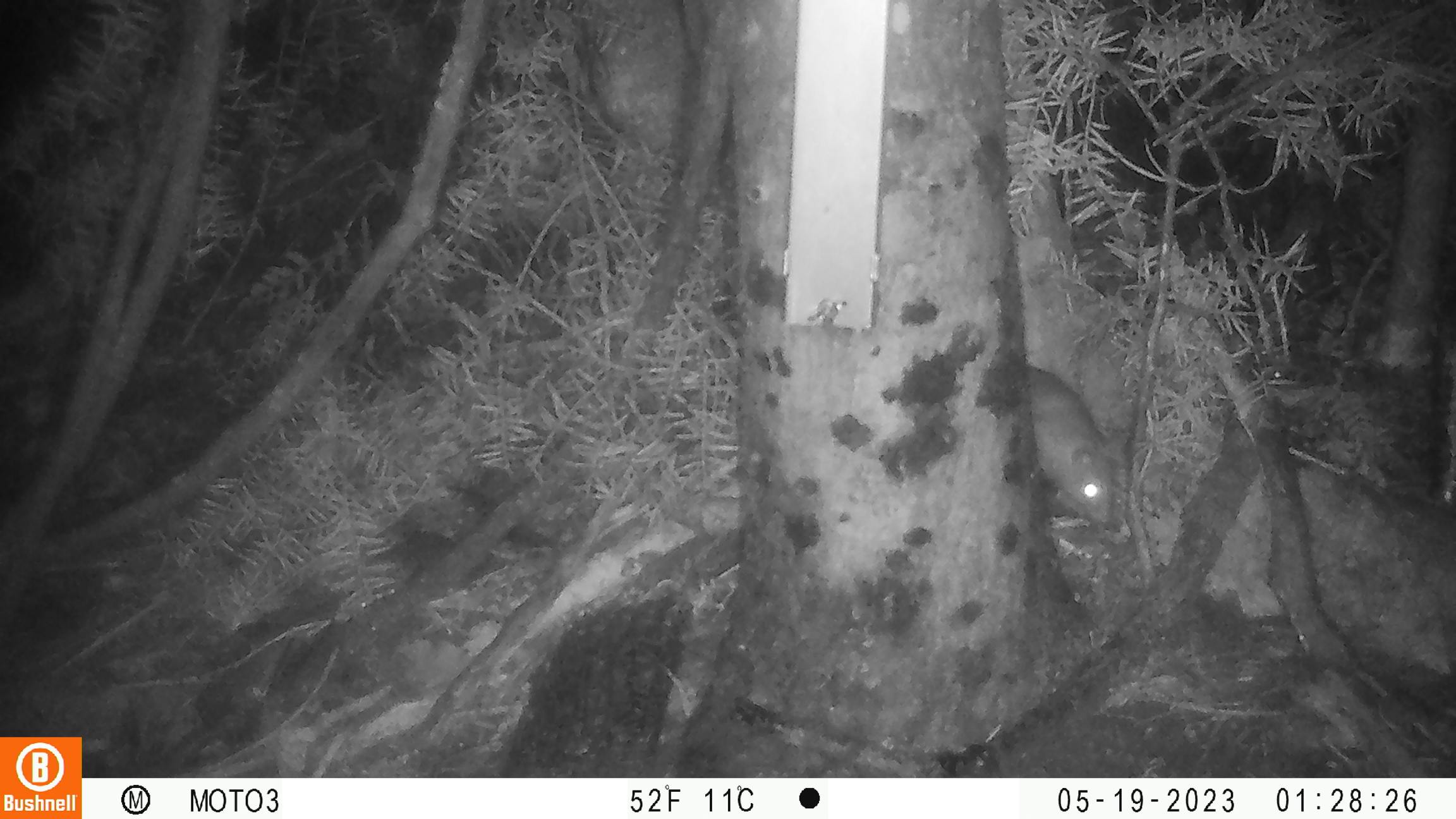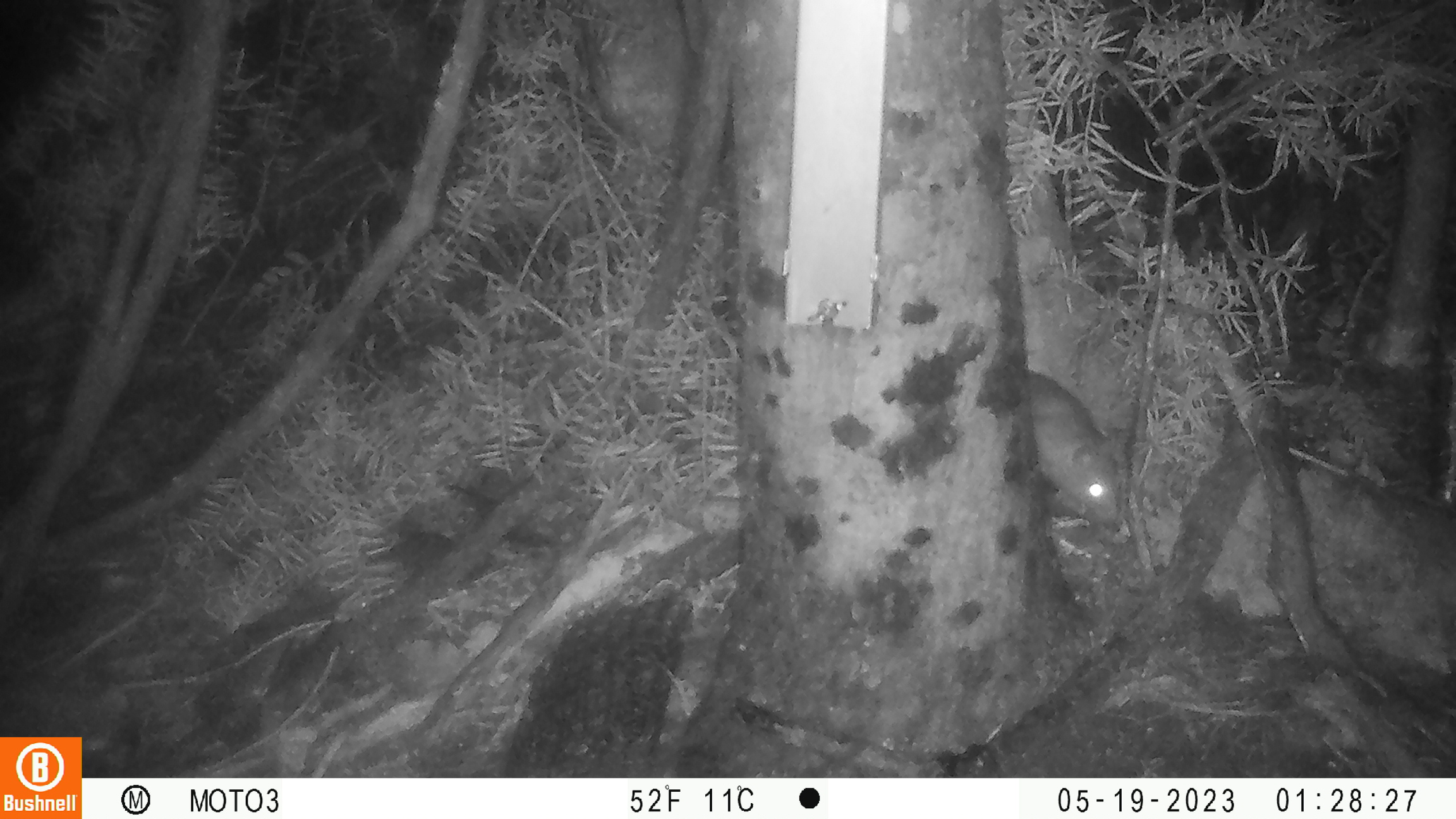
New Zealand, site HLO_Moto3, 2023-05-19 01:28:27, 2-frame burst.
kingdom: Animalia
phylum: Chordata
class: Mammalia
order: Rodentia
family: Muridae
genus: Rattus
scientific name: Rattus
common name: rat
Rat (Rattus).